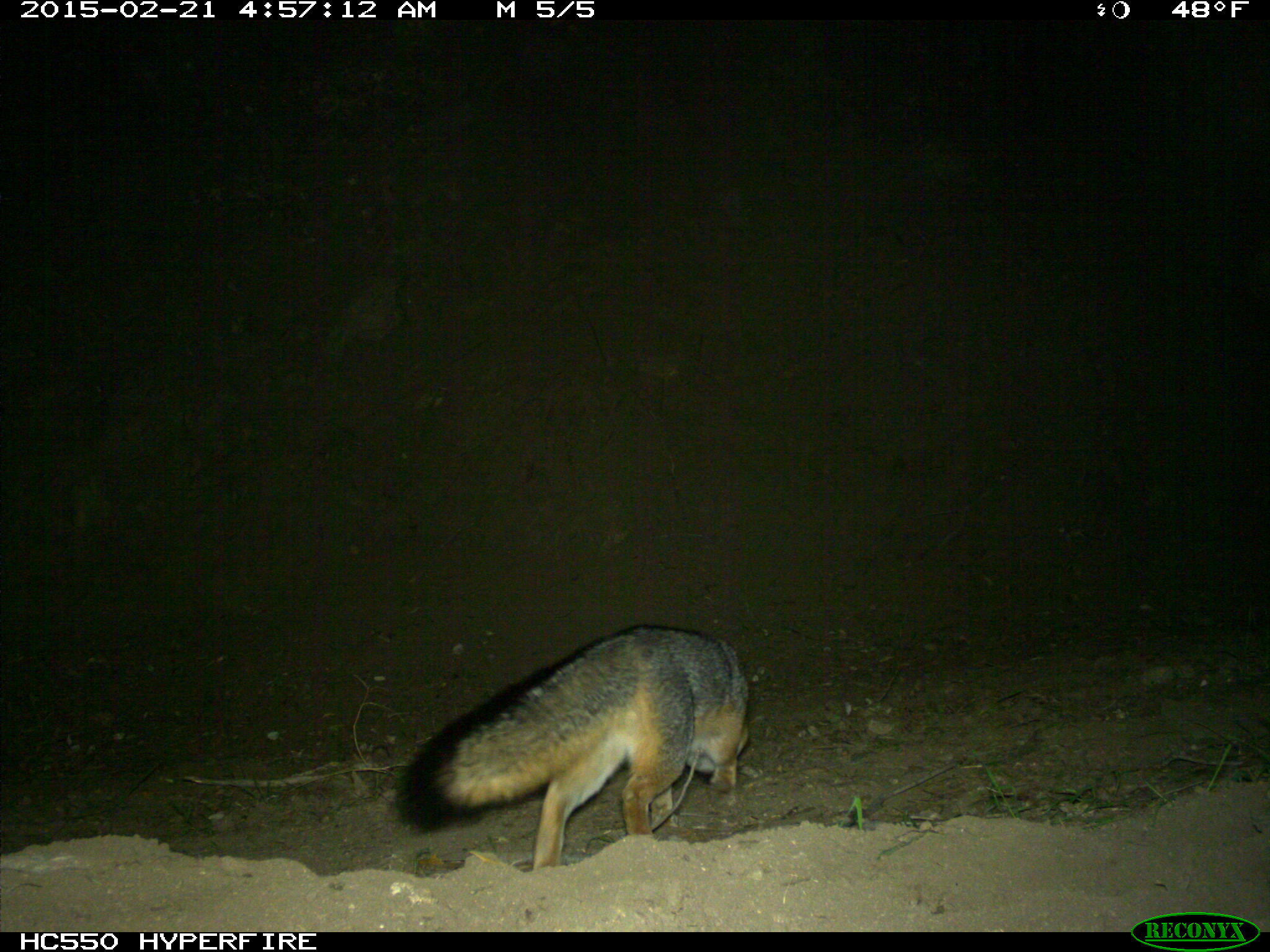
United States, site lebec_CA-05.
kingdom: Animalia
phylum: Chordata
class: Mammalia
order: Carnivora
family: Canidae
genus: Urocyon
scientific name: Urocyon cinereoargenteus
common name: gray fox